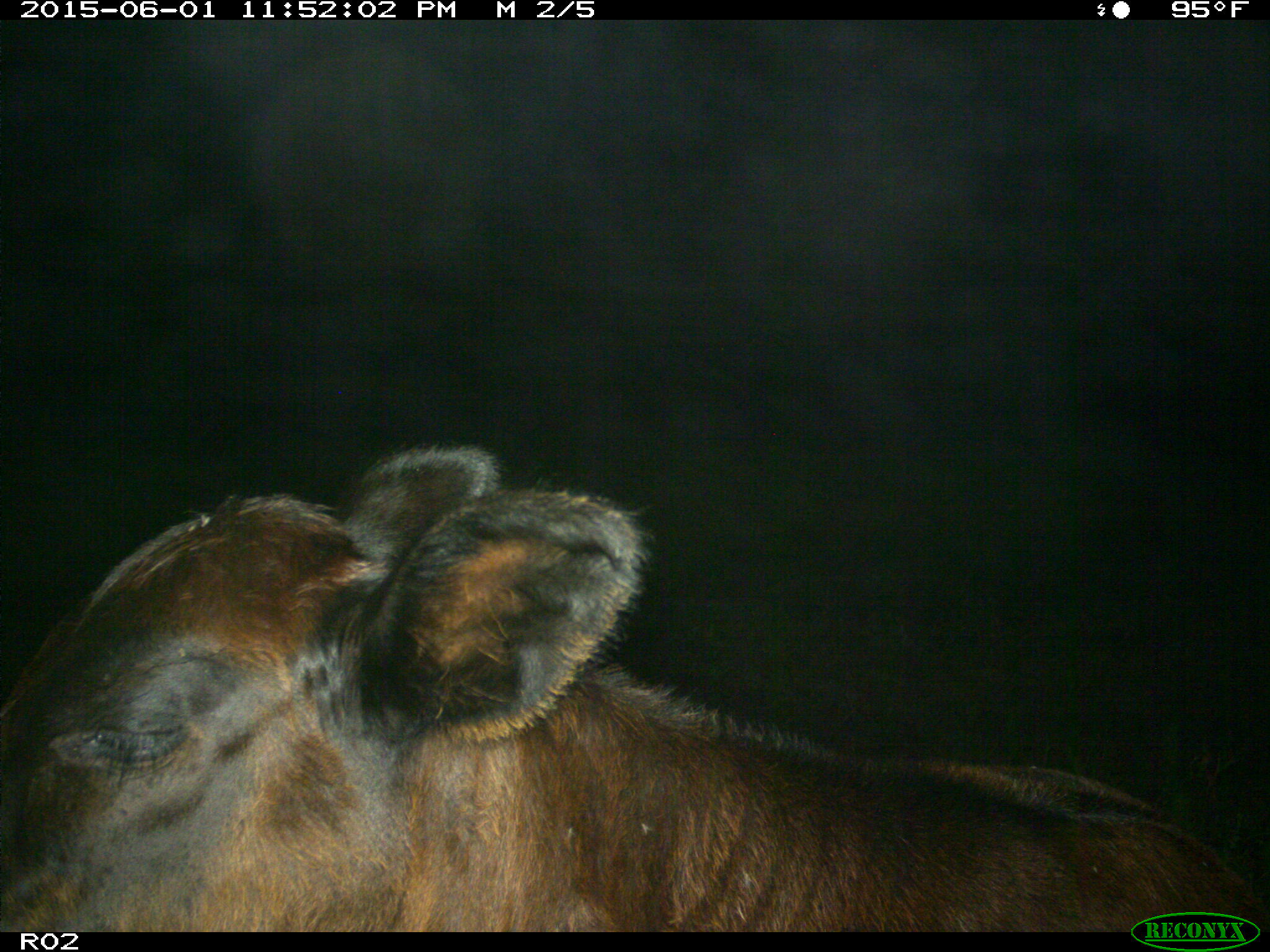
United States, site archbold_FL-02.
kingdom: Animalia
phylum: Chordata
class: Mammalia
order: Artiodactyla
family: Bovidae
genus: Bos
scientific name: Bos taurus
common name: domestic cow